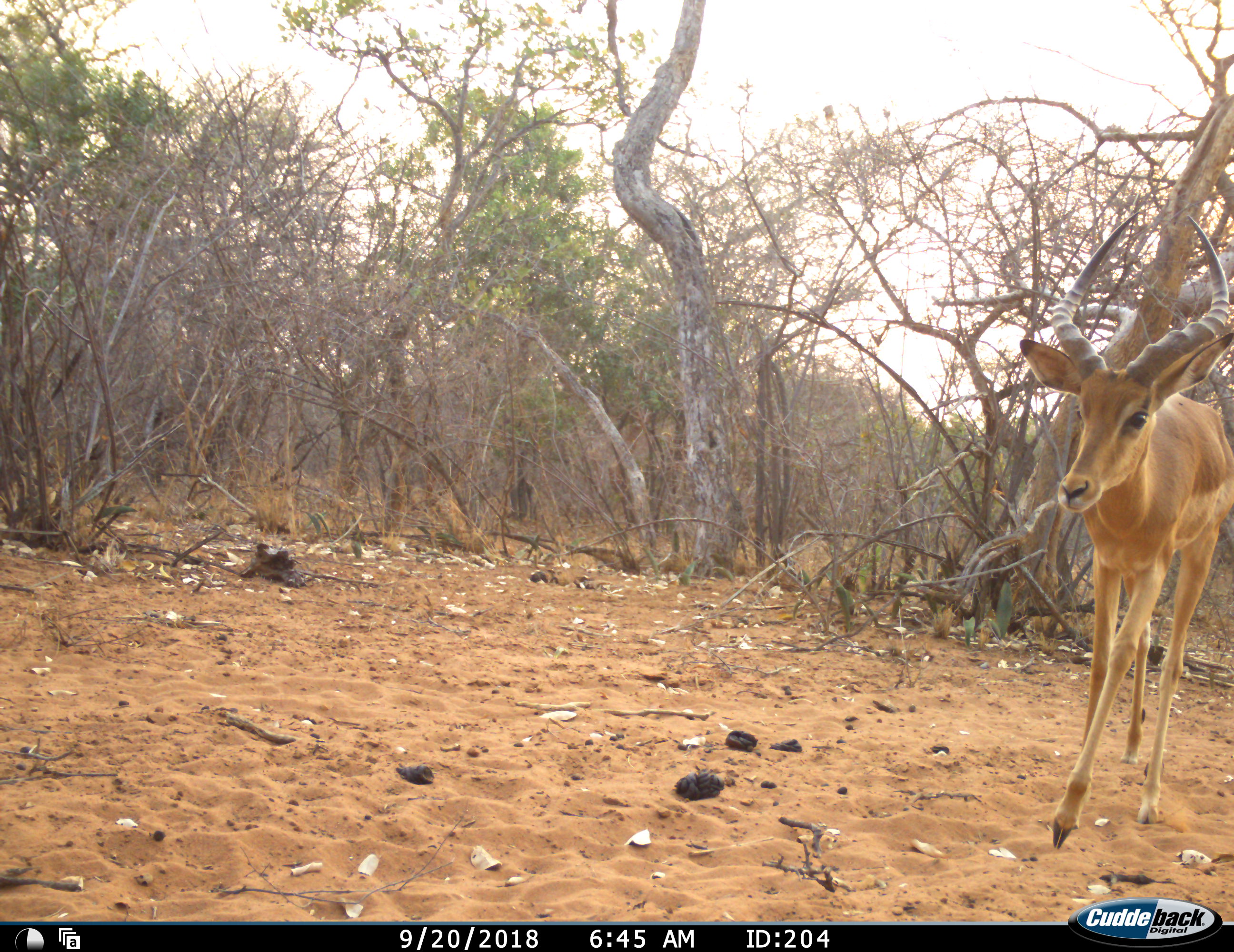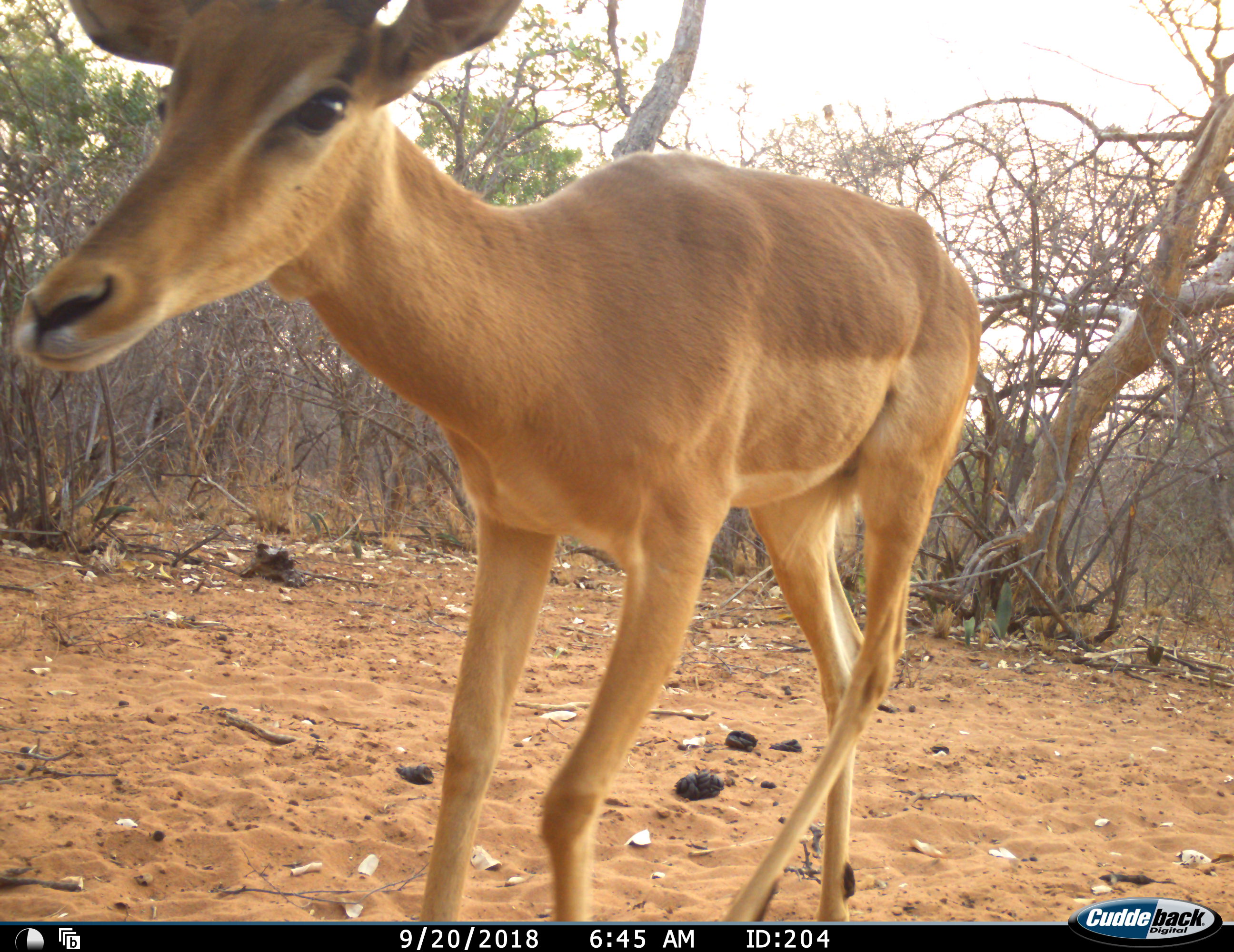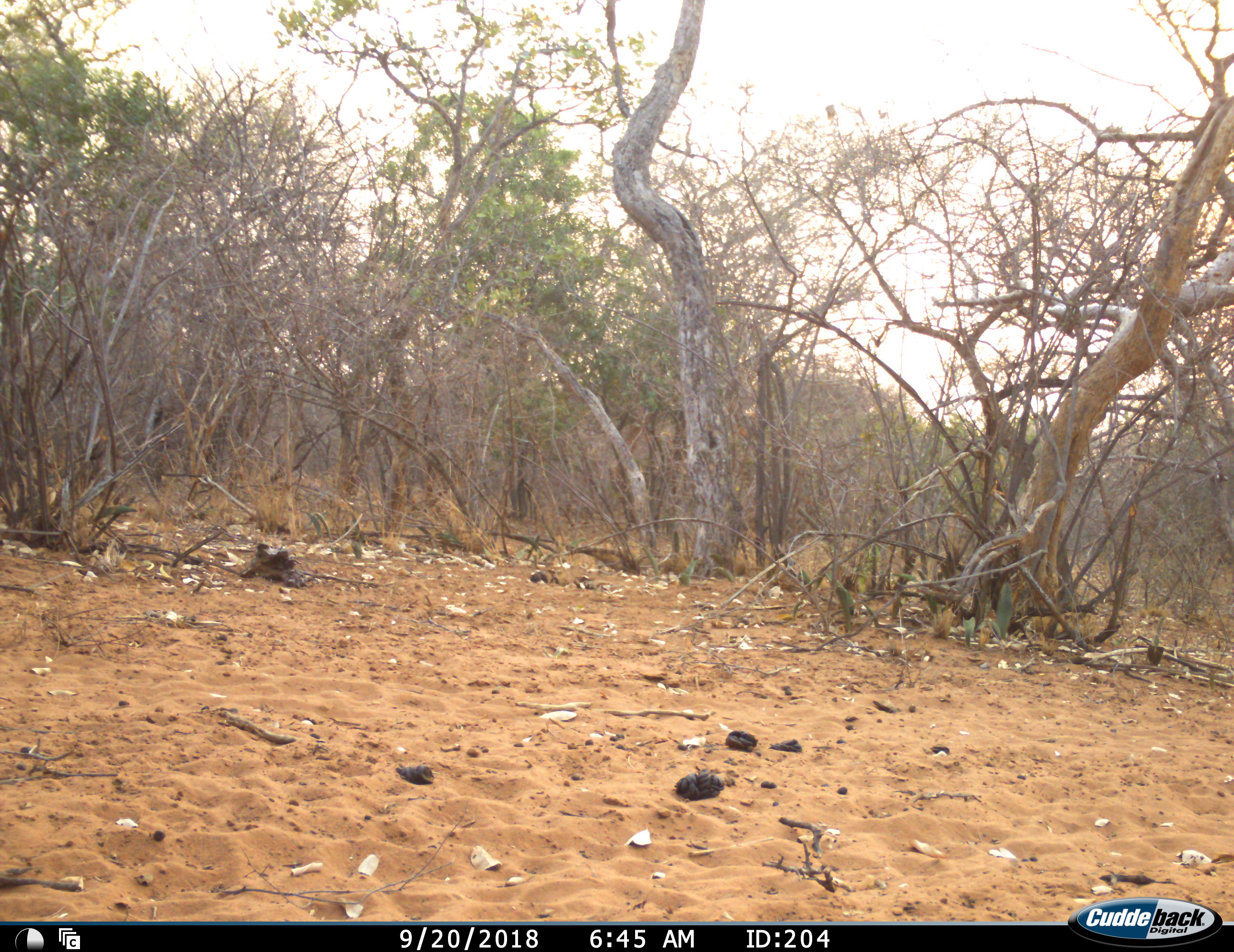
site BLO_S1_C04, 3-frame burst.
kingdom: Animalia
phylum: Chordata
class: Mammalia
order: Artiodactyla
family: Bovidae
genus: Aepyceros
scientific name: Aepyceros melampus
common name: impala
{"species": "impala (Aepyceros melampus)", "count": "1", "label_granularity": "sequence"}